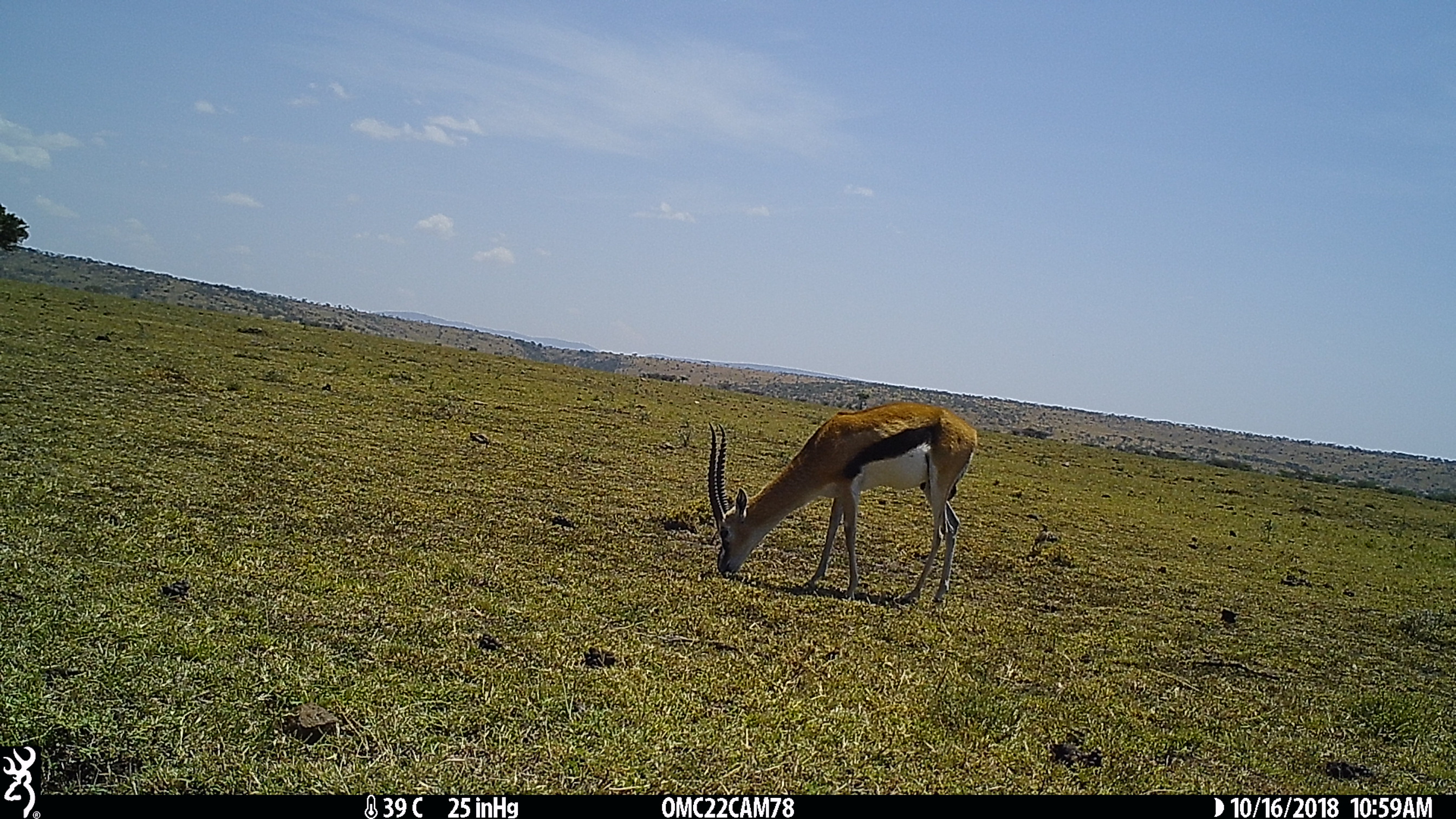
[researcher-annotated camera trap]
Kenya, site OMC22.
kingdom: Animalia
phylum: Chordata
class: Mammalia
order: Artiodactyla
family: Bovidae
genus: Eudorcas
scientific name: Eudorcas thomsonii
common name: thomon's gazelle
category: gazelle thomsons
Gazelle thomsons (thomon's gazelle) (Eudorcas thomsonii).